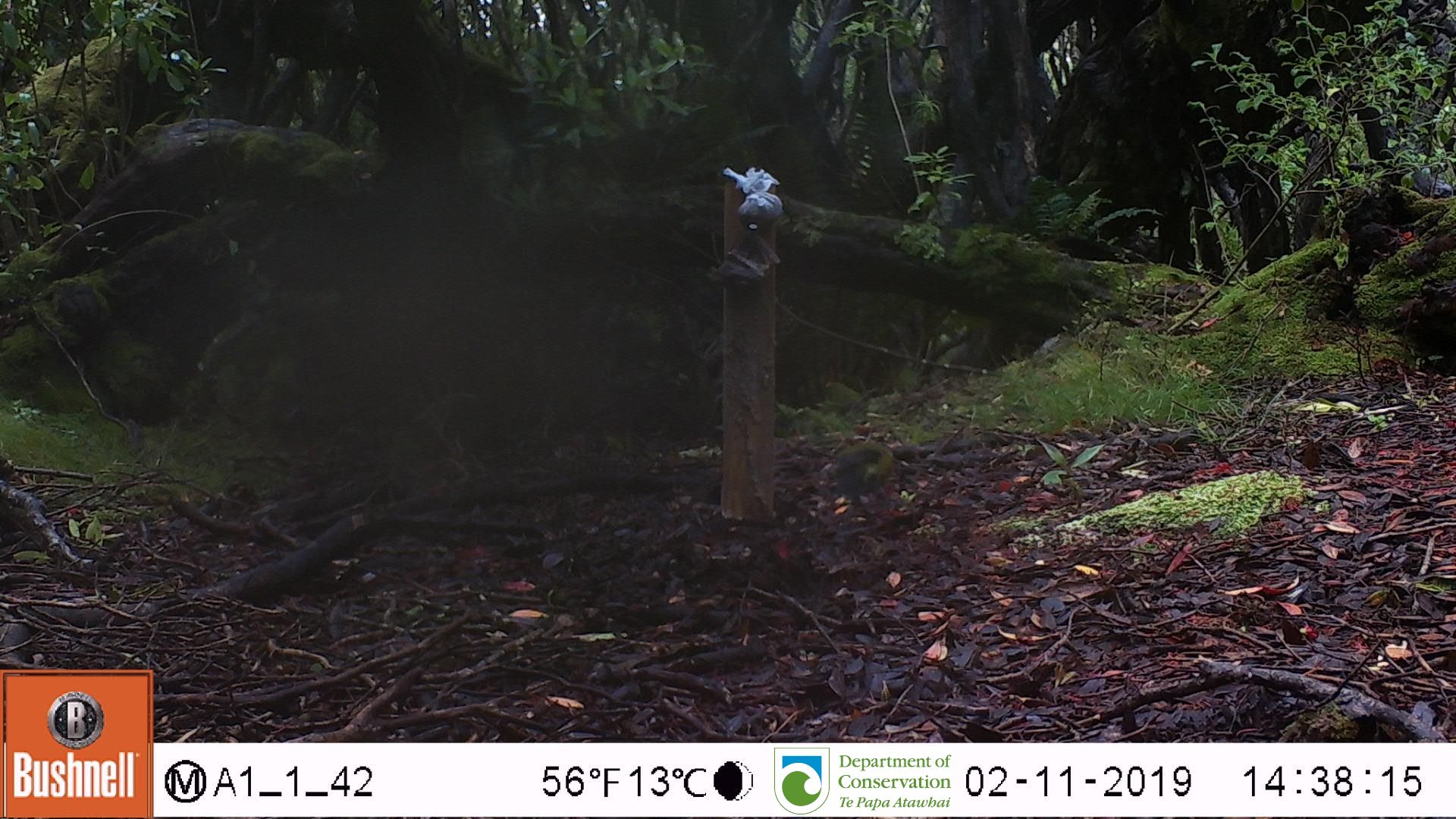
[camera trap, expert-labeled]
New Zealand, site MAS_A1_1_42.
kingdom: Animalia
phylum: Chordata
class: Aves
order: Passeriformes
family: Meliphagidae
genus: Anthornis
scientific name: Anthornis melanura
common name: new zealand bellbird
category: bellbird